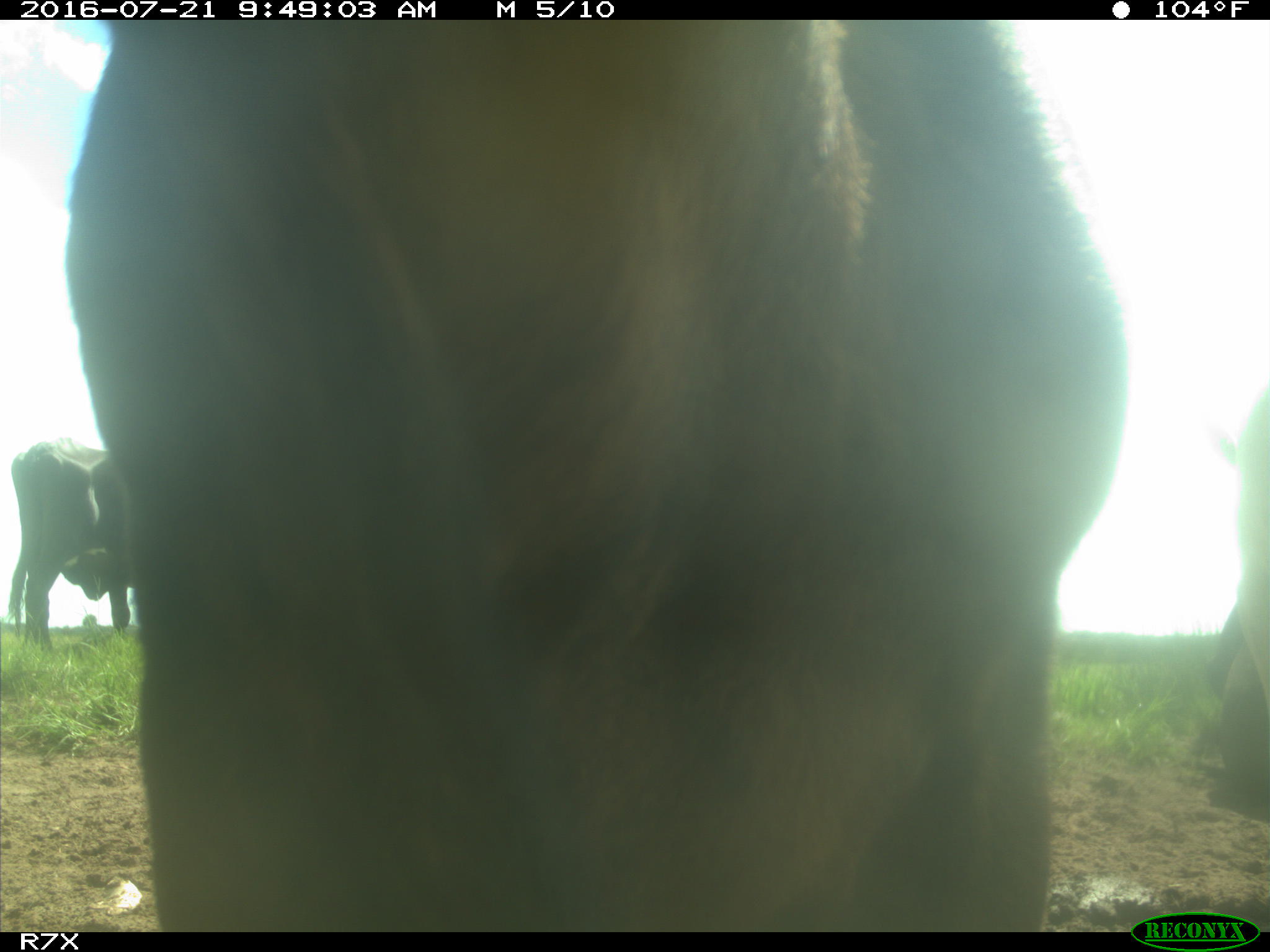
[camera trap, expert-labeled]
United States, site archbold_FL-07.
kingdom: Animalia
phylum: Chordata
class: Mammalia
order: Artiodactyla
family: Bovidae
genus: Bos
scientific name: Bos taurus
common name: domestic cow